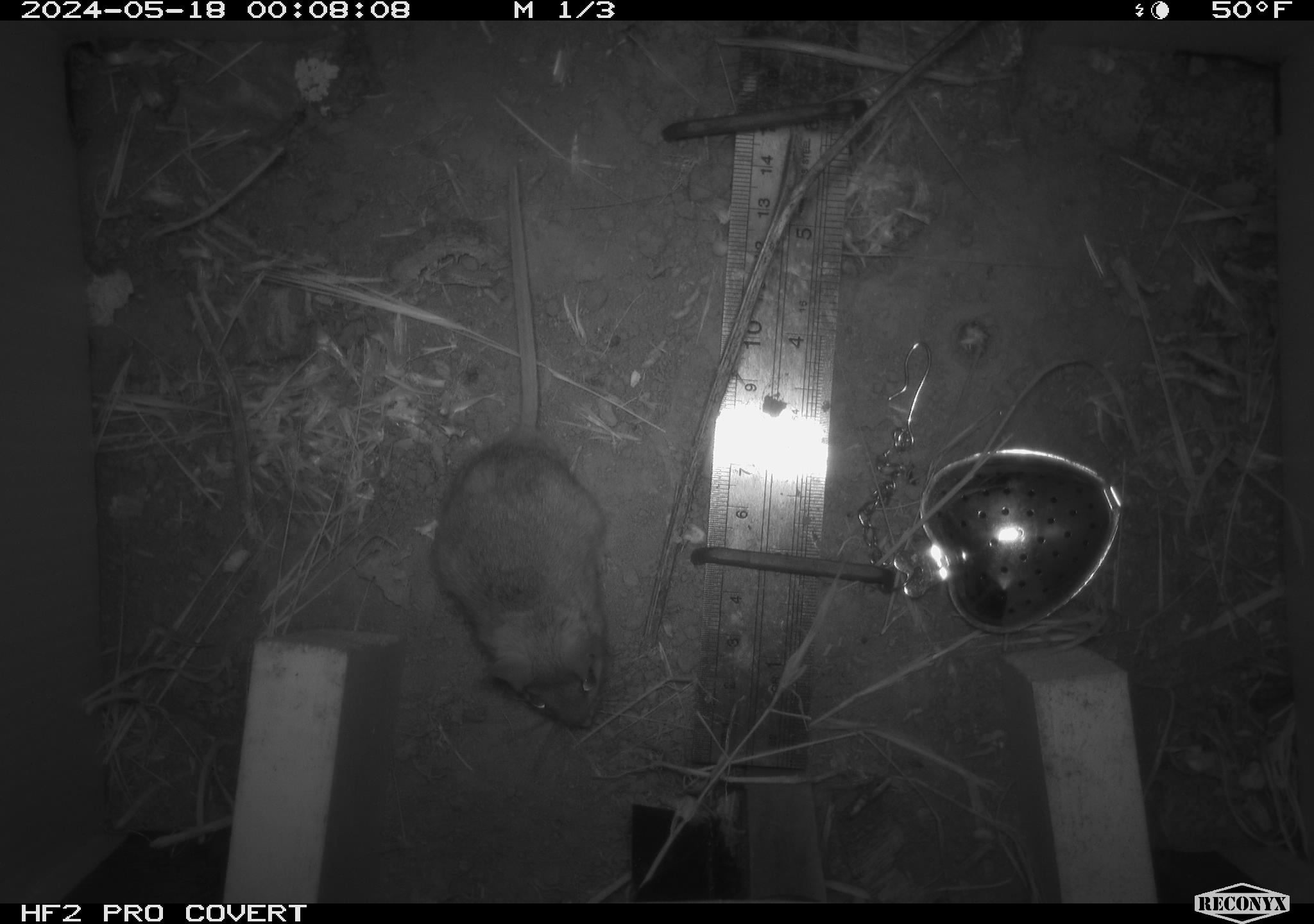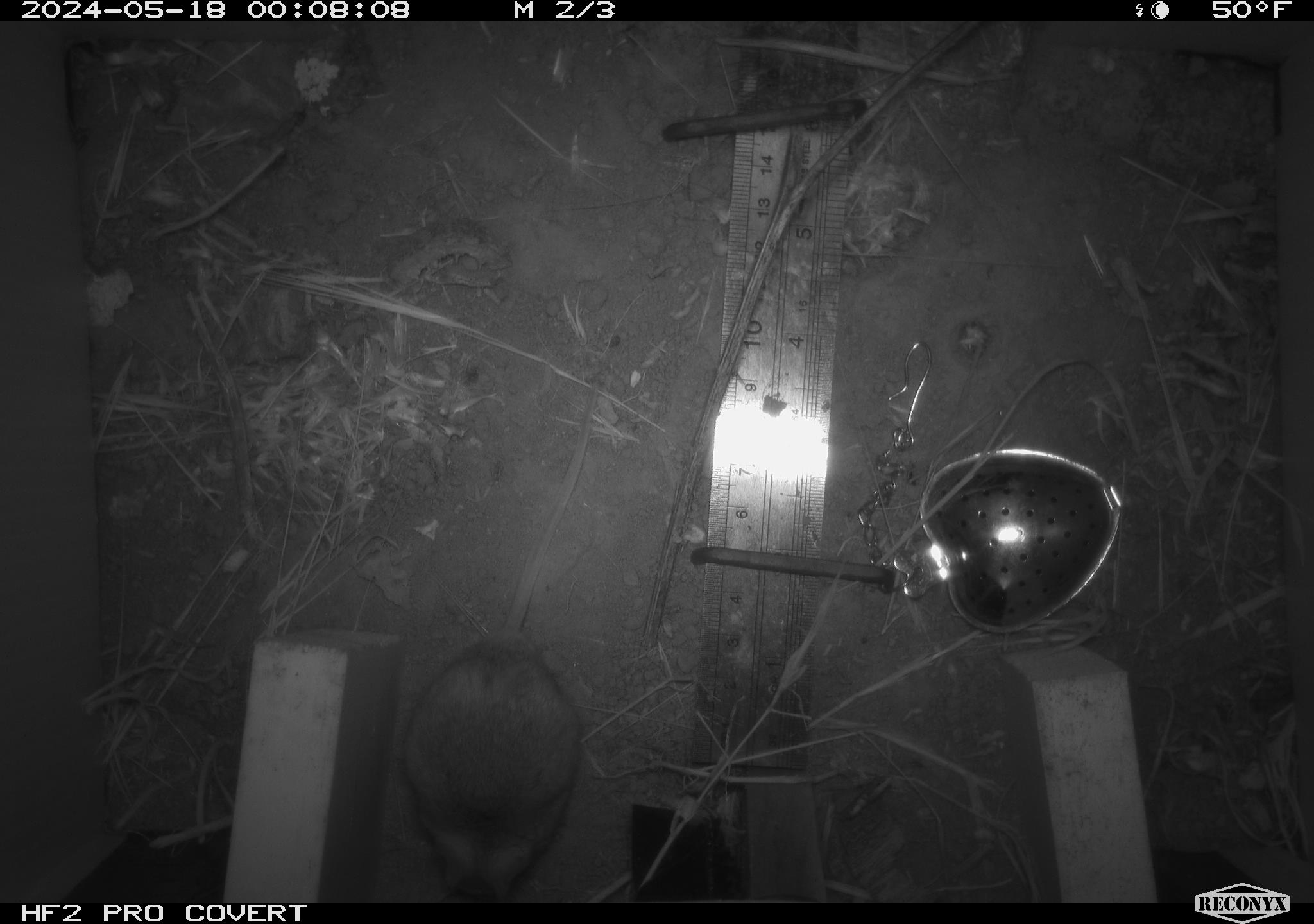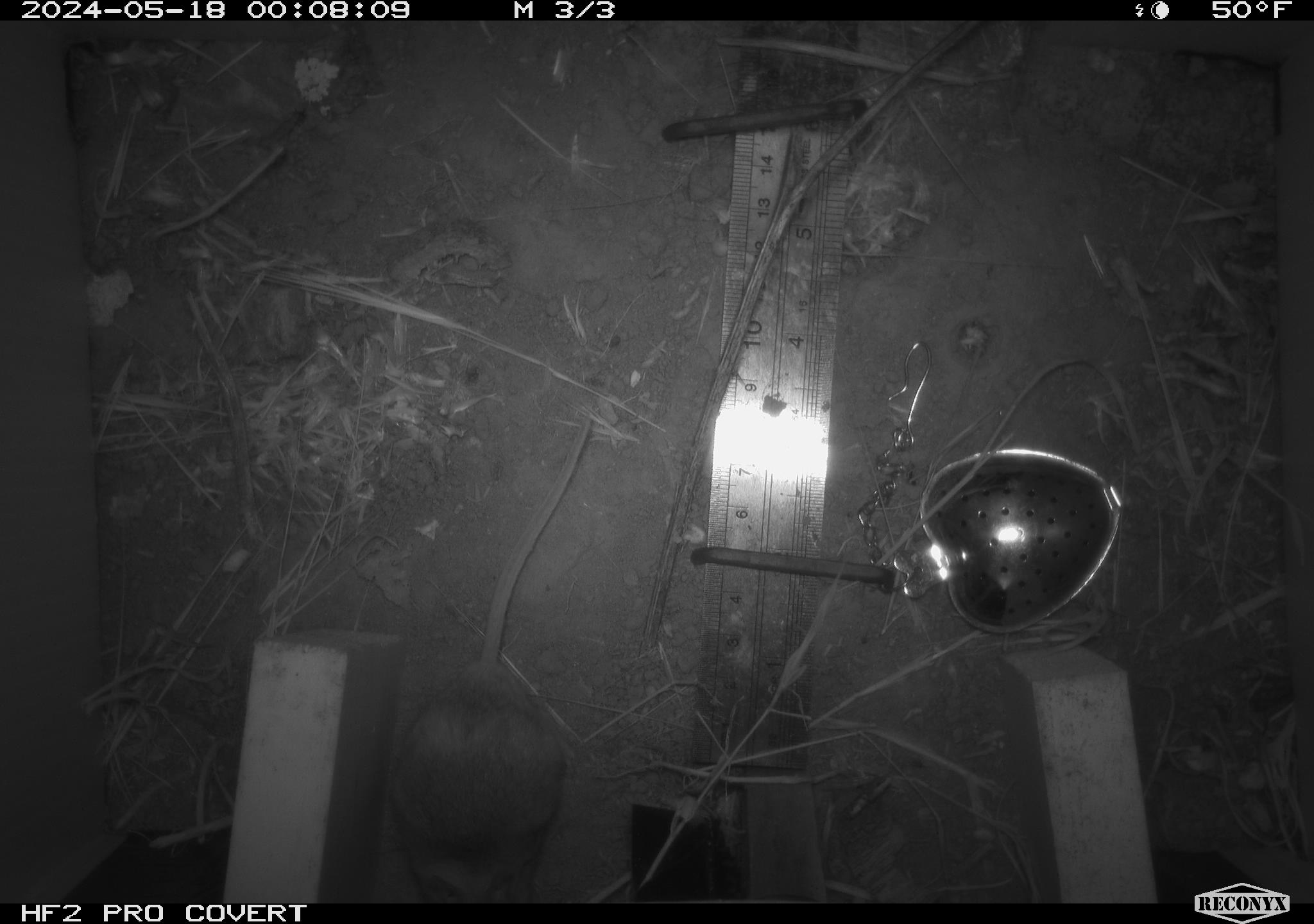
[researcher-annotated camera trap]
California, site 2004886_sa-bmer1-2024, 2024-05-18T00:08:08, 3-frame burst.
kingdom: Animalia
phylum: Chordata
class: Mammalia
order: Rodentia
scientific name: Rodentia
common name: mouse species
Mouse species (Rodentia).